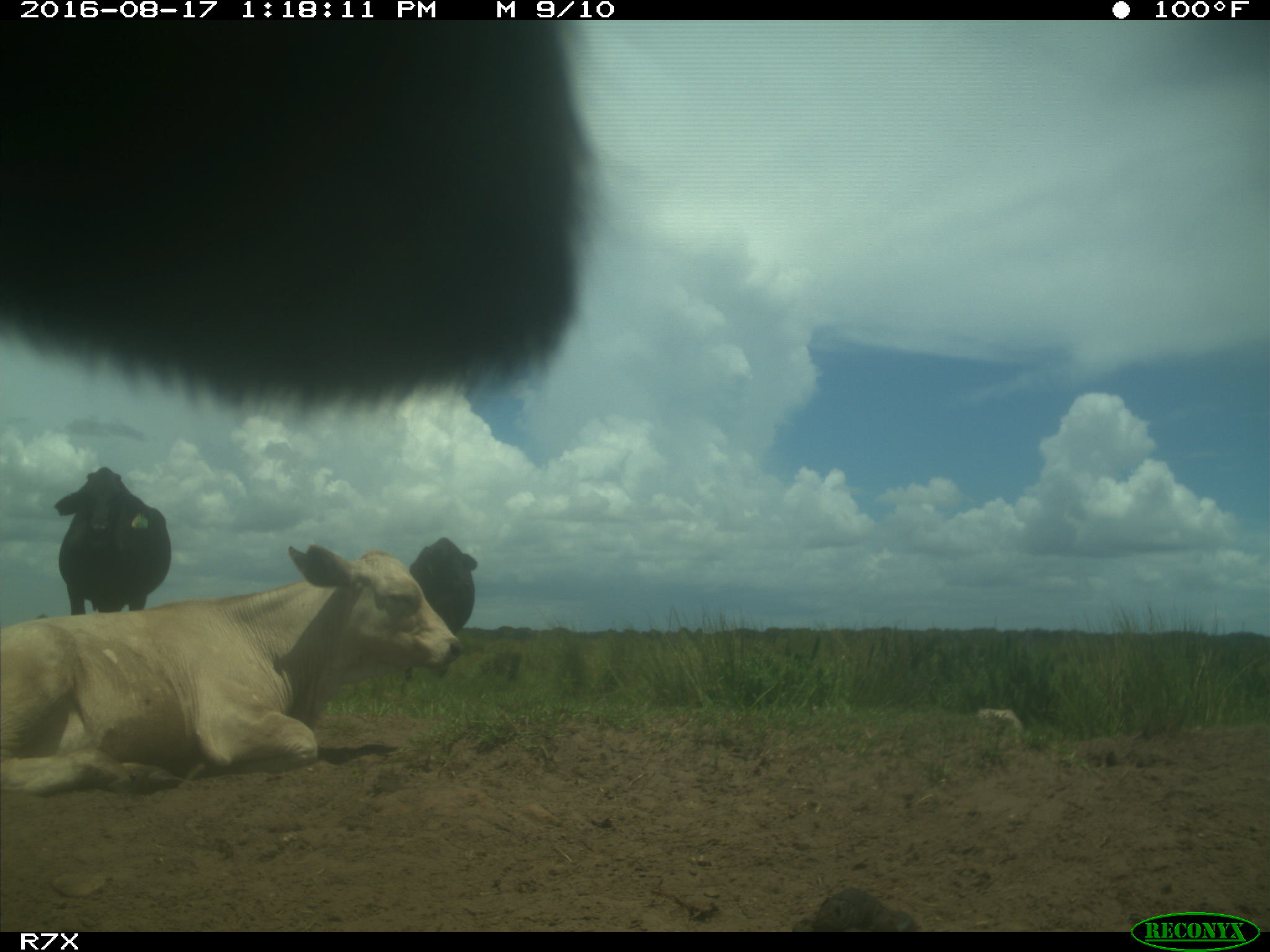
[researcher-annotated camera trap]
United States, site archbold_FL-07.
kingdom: Animalia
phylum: Chordata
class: Mammalia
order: Artiodactyla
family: Bovidae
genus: Bos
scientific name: Bos taurus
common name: domestic cow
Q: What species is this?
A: Bos taurus (domestic cow).